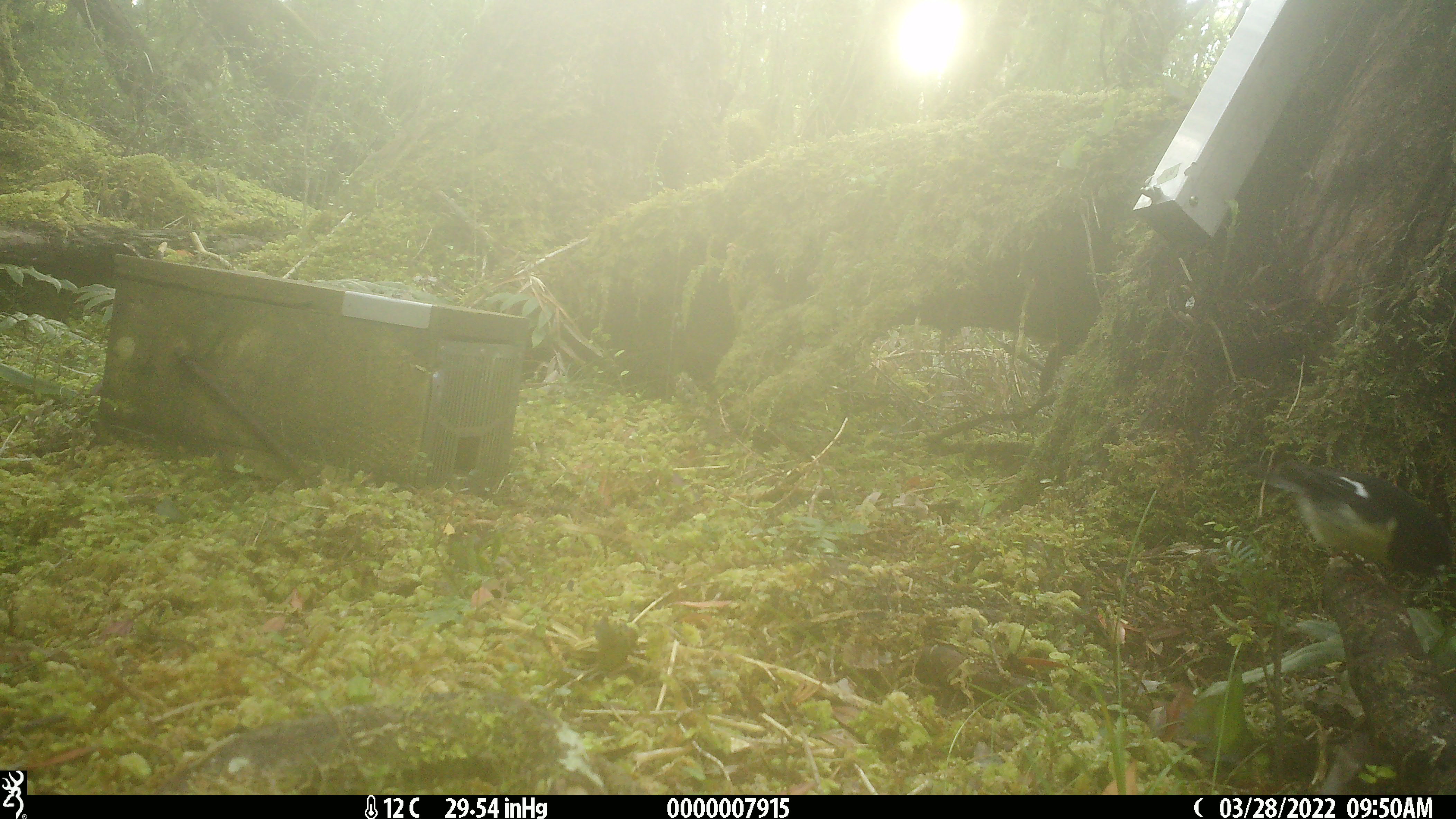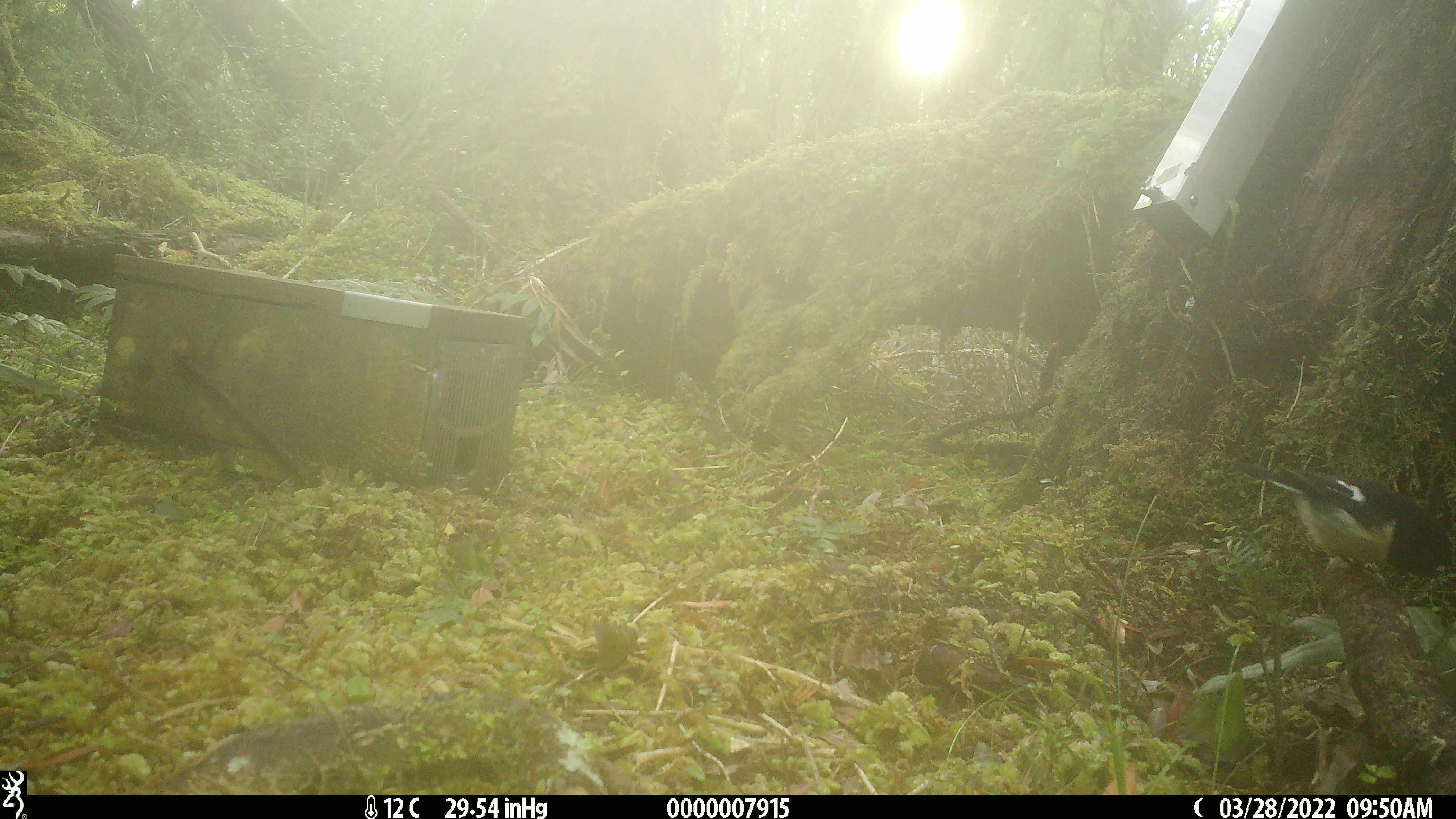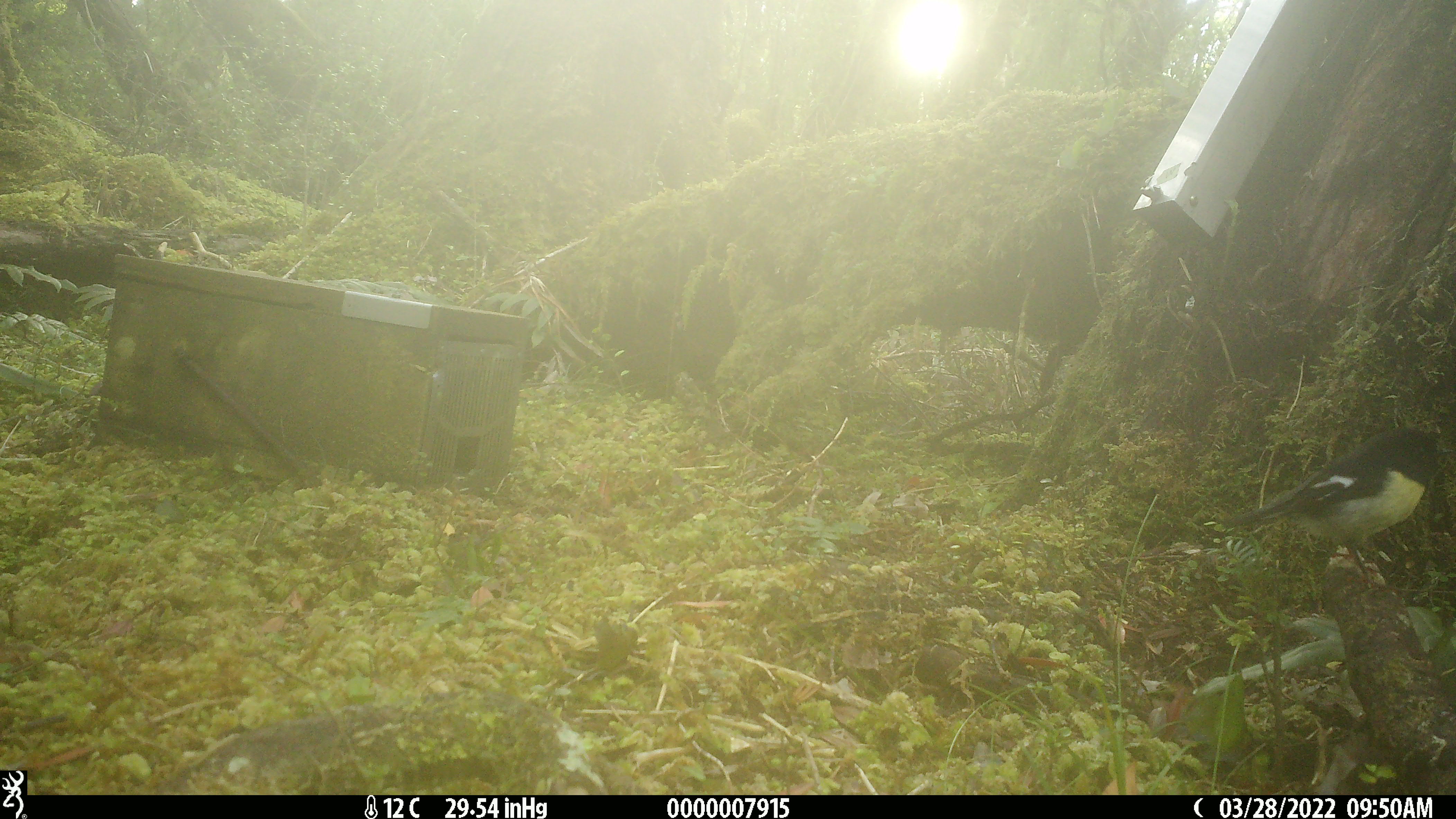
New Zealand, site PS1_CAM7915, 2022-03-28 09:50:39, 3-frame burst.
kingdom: Animalia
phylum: Chordata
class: Aves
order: Passeriformes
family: Petroicidae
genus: Petroica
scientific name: Petroica macrocephala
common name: tomtit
Tomtit (Petroica macrocephala).